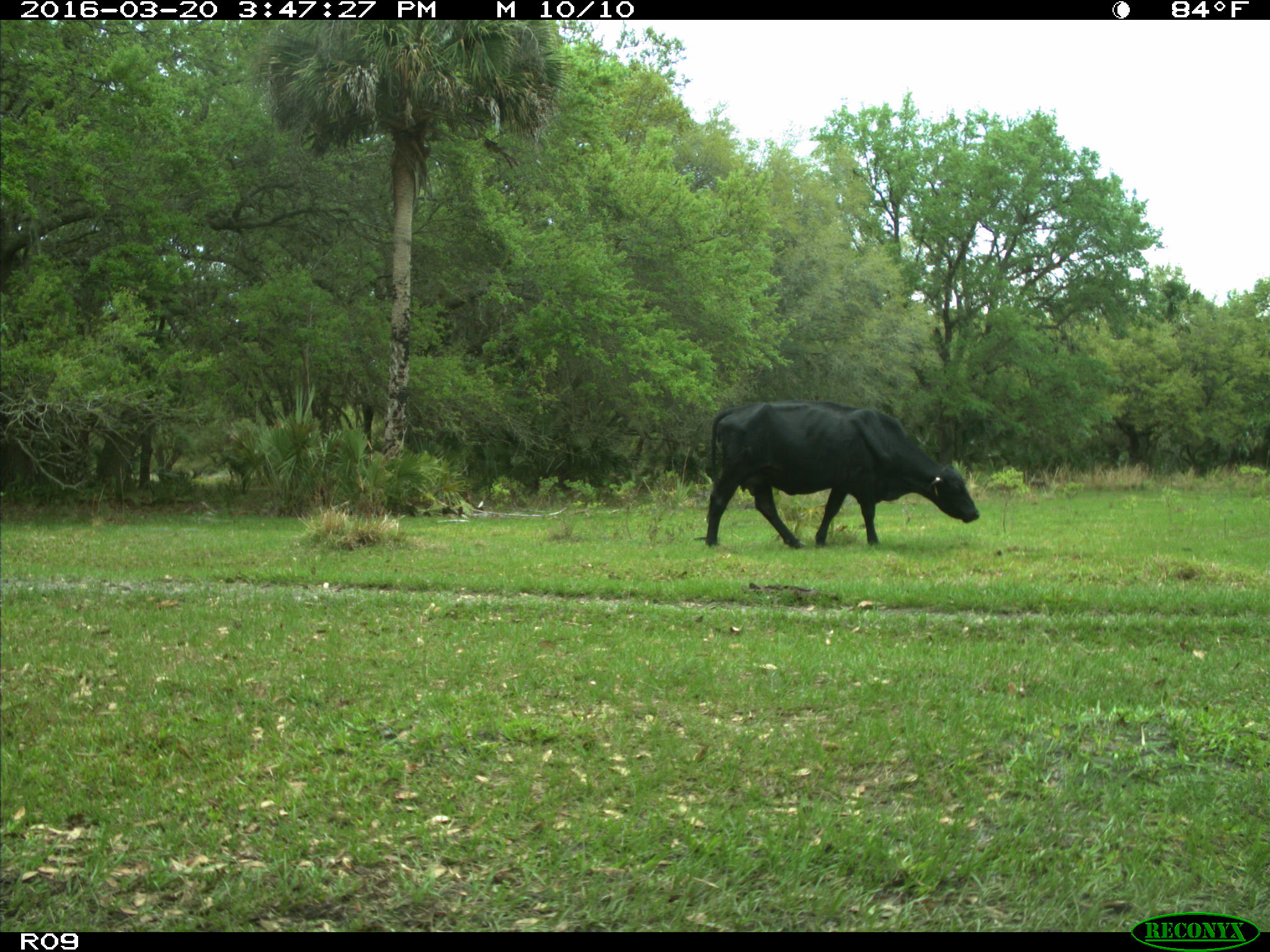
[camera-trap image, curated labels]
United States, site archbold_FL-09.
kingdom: Animalia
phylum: Chordata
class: Mammalia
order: Artiodactyla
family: Bovidae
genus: Bos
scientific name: Bos taurus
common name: domestic cow